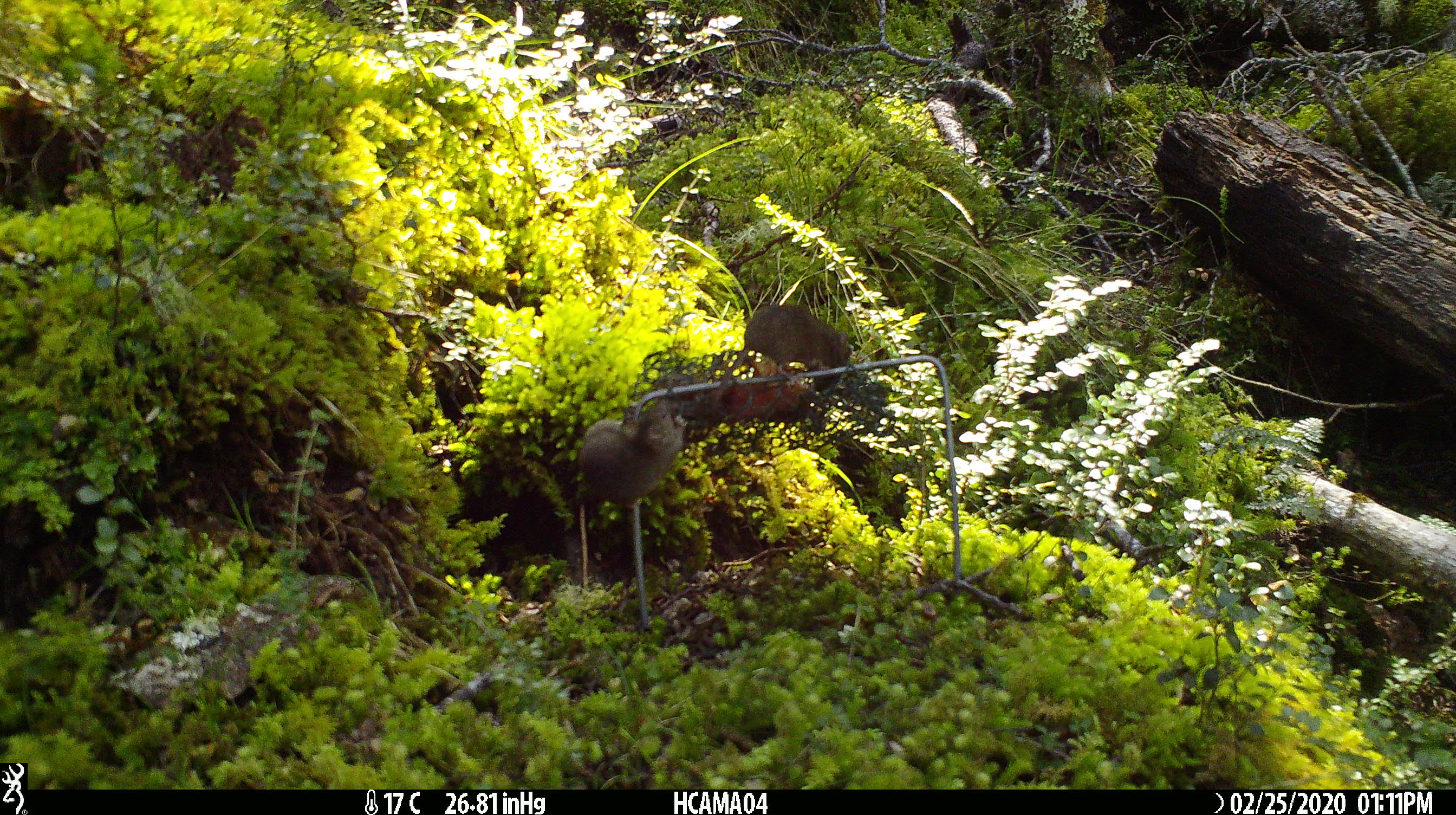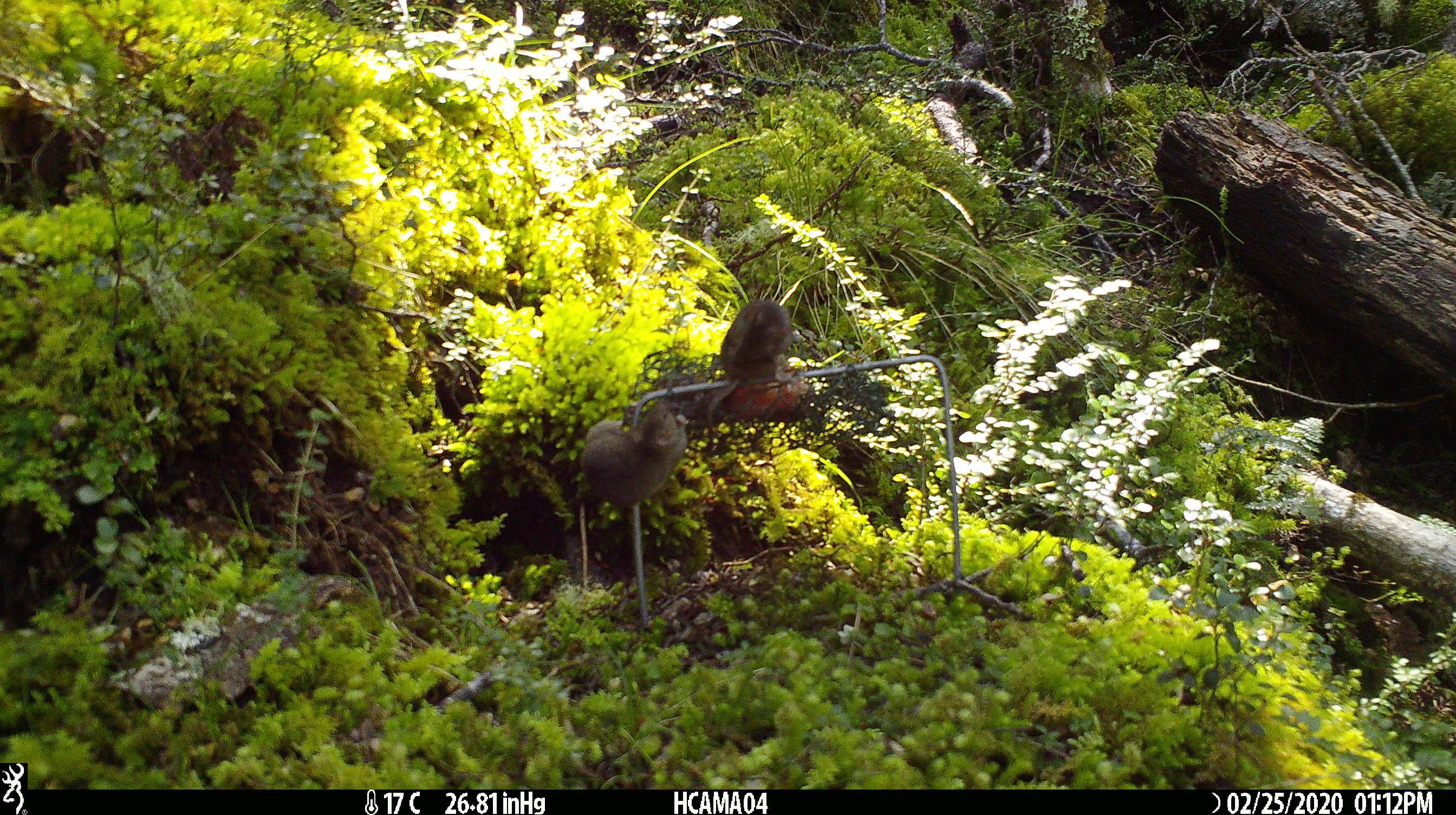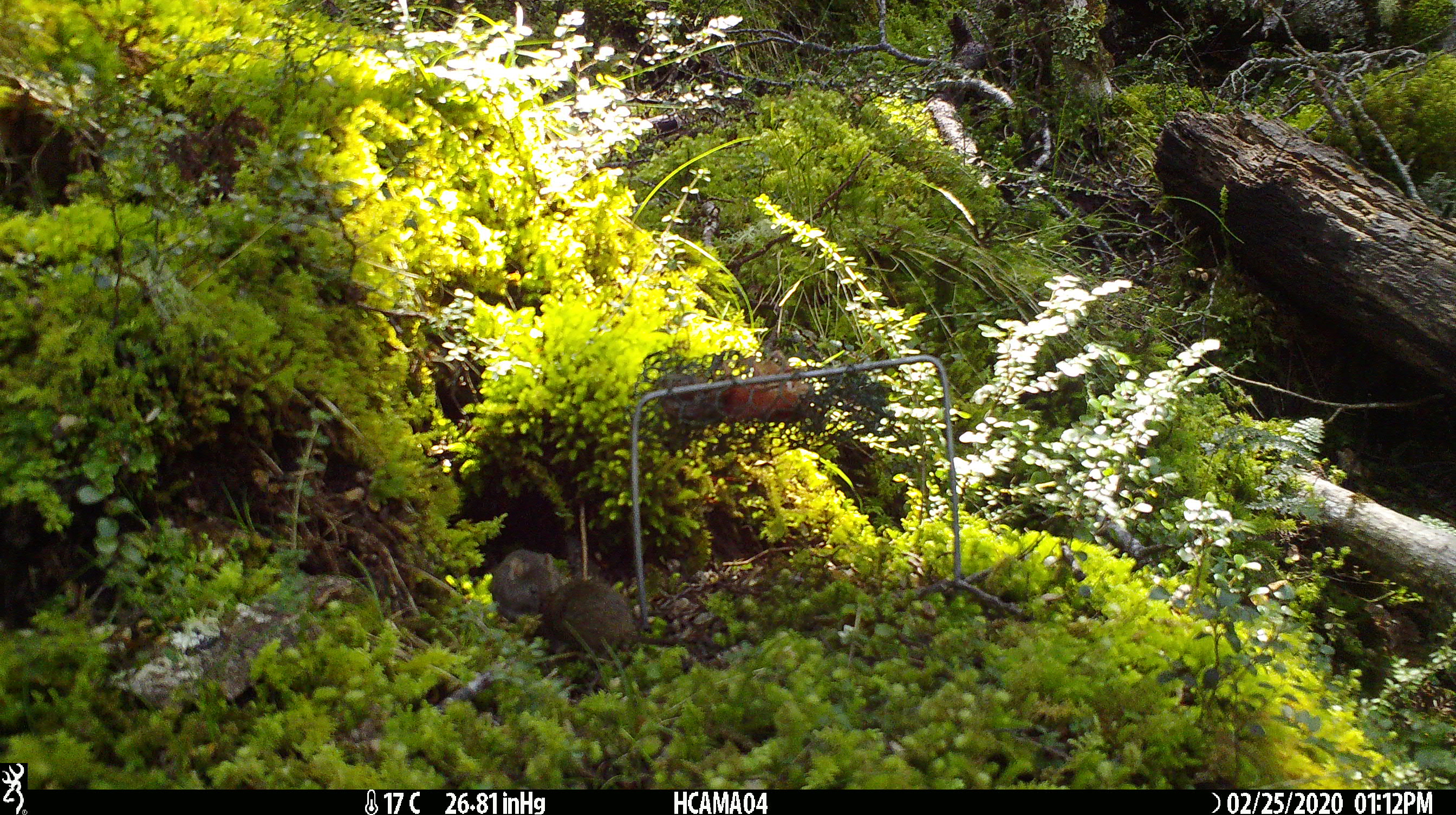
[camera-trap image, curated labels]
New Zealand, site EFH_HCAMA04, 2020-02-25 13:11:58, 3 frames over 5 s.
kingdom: Animalia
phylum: Chordata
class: Mammalia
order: Rodentia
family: Muridae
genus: Mus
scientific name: Mus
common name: mouse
Mouse (Mus).